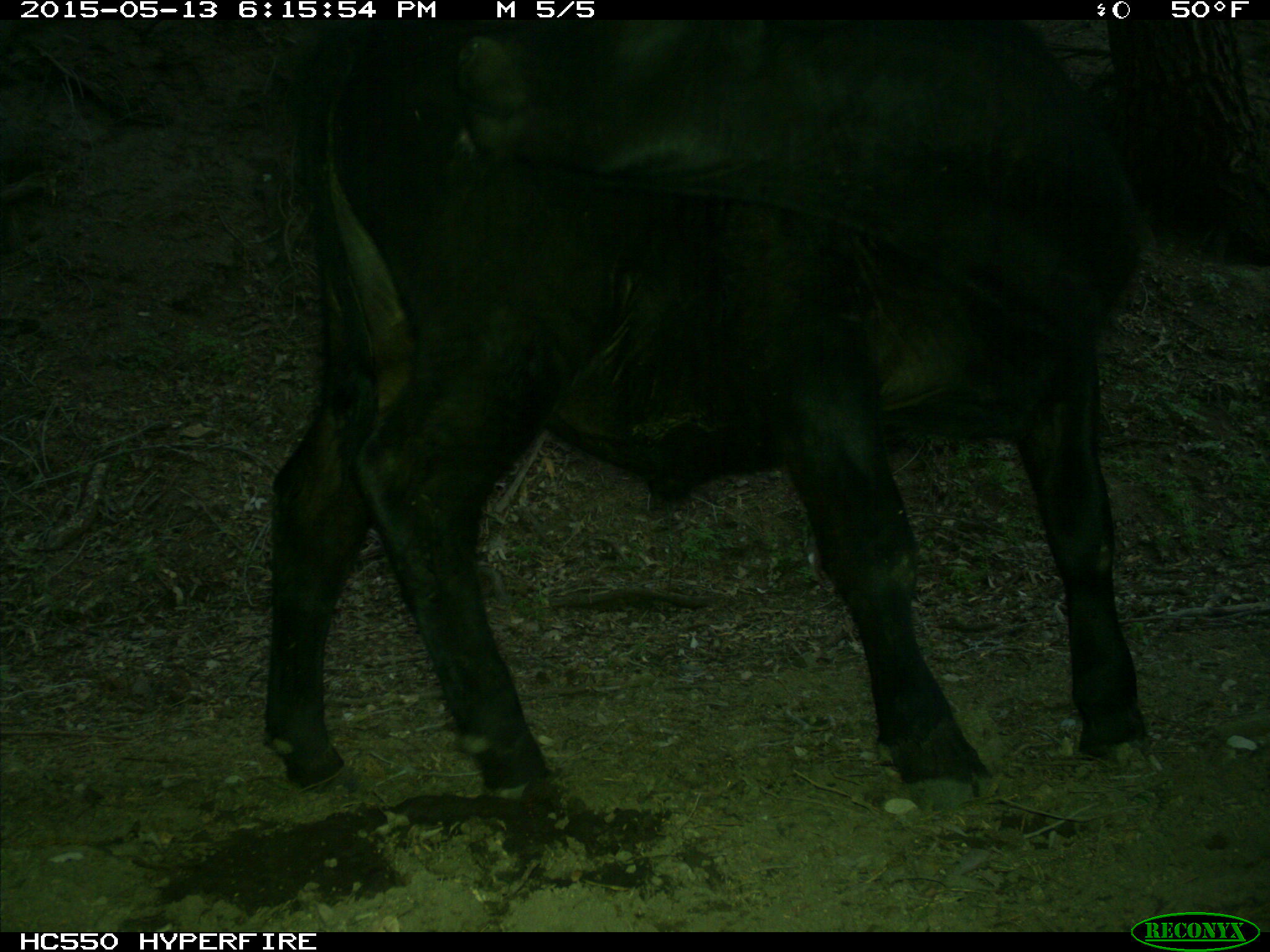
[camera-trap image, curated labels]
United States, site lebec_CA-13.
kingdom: Animalia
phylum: Chordata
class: Mammalia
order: Artiodactyla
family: Bovidae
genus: Bos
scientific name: Bos taurus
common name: domestic cow